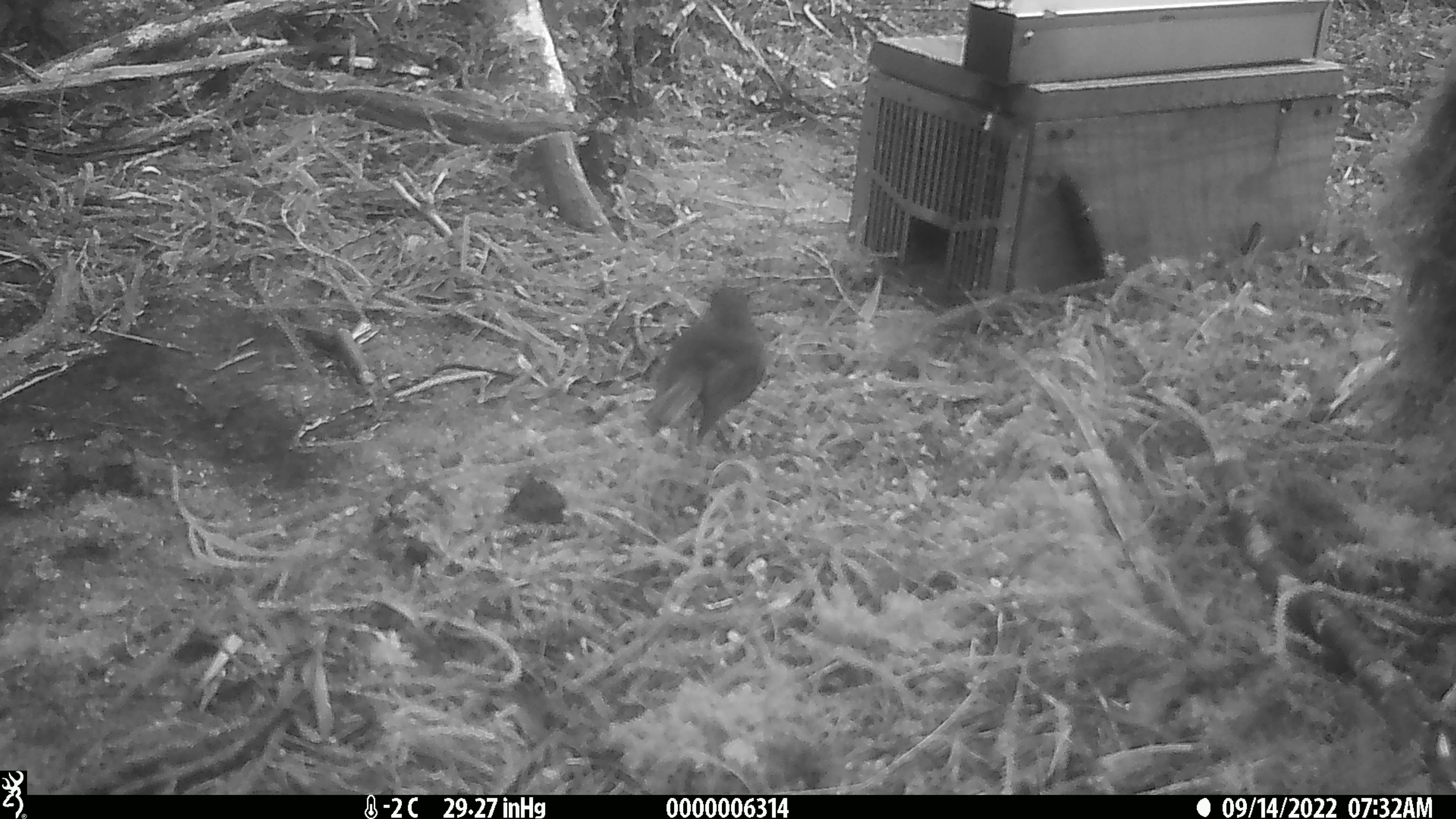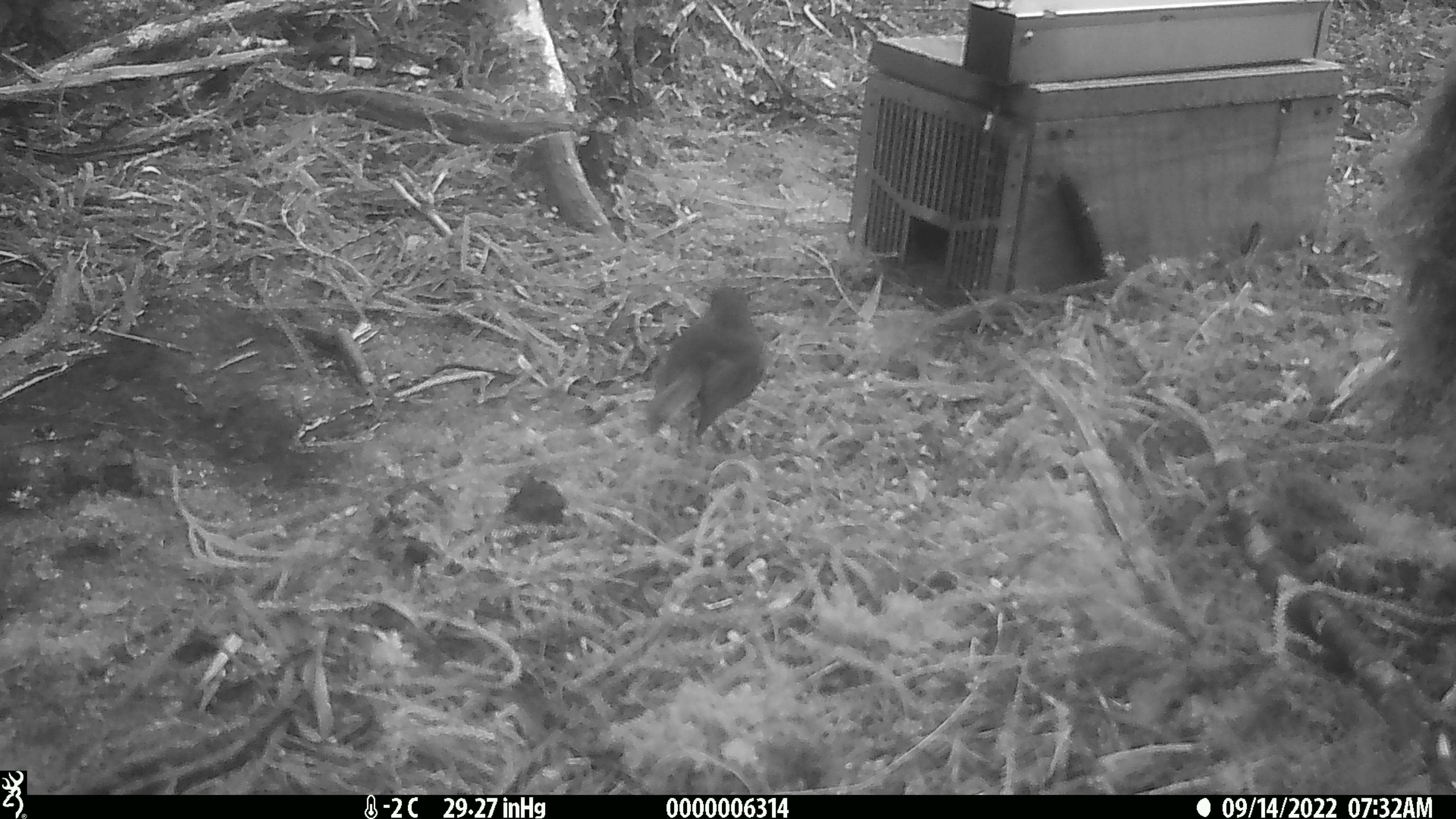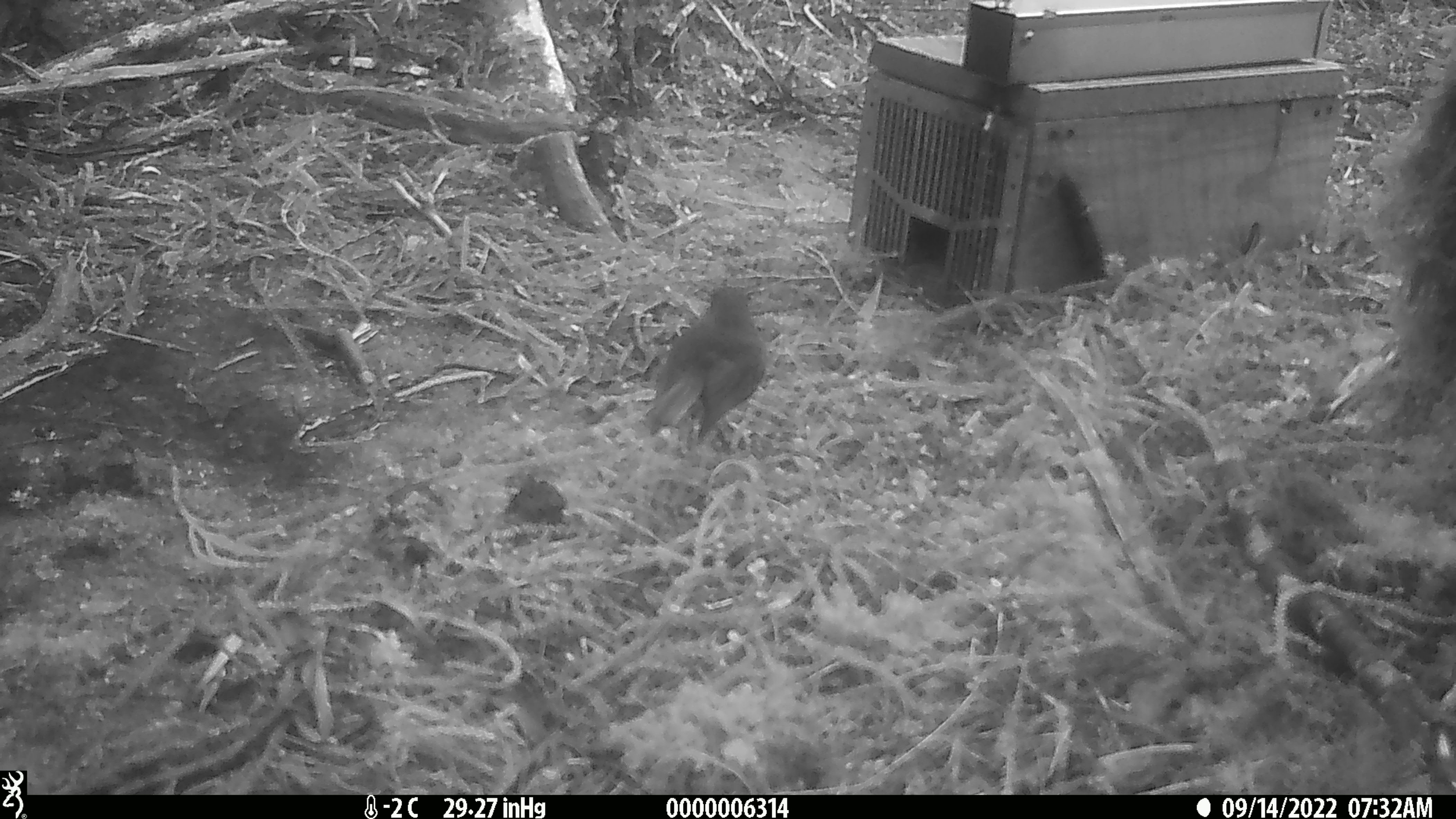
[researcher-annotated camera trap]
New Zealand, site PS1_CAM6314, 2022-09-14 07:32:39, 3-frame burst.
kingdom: Animalia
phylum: Chordata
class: Aves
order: Passeriformes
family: Petroicidae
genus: Petroica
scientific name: Petroica australis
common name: new zealand robin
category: robin